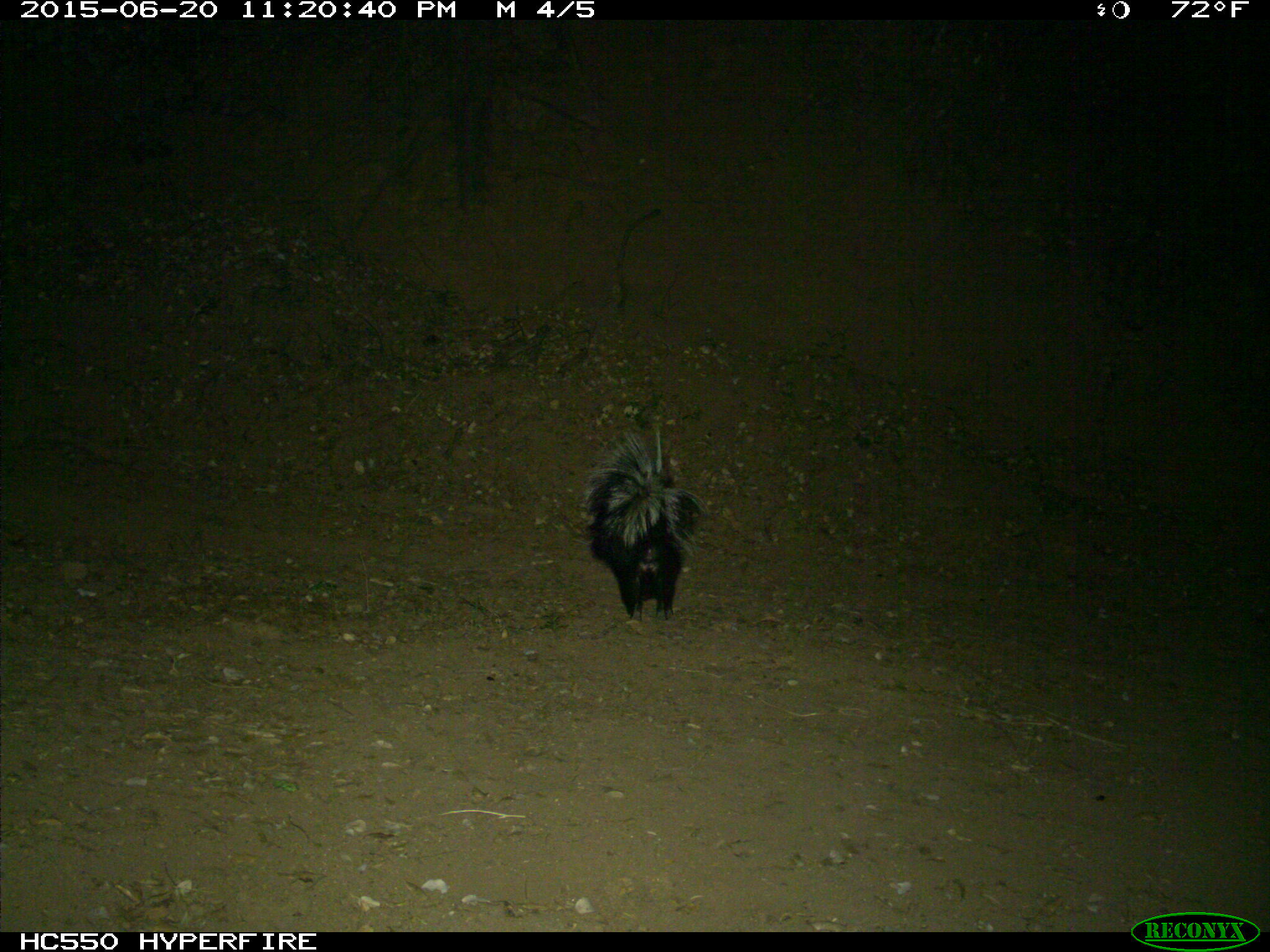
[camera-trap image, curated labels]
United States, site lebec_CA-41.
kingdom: Animalia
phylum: Chordata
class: Mammalia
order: Carnivora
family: Mephitidae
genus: Mephitis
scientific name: Mephitis mephitis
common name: striped skunk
Mephitis mephitis (striped skunk).